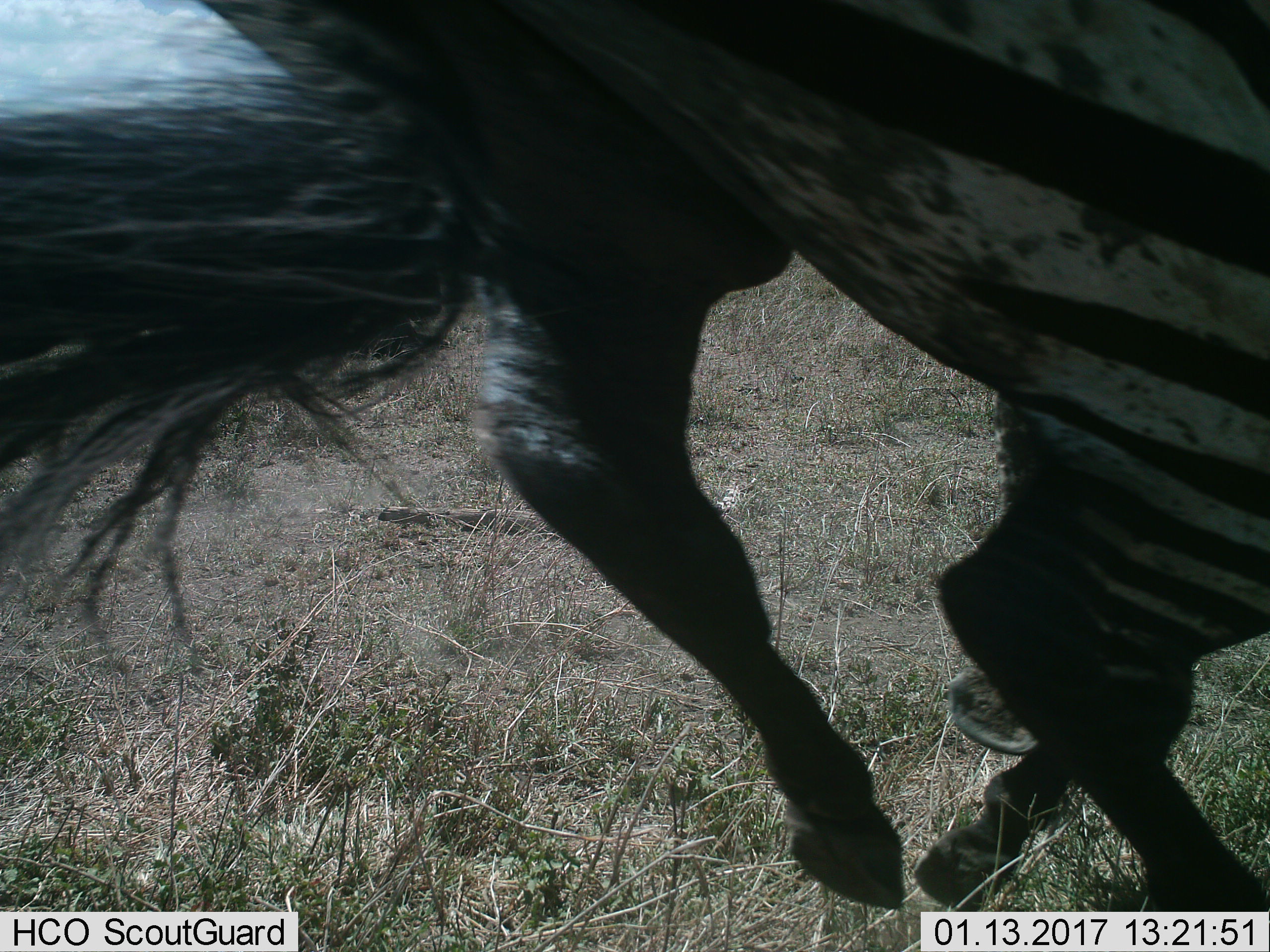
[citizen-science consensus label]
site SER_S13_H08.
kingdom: Animalia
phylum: Chordata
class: Mammalia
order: Perissodactyla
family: Equidae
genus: Equus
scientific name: Equus quagga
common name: plains zebra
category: zebraplains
Zebraplains (plains zebra) (Equus quagga), count 1. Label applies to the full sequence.